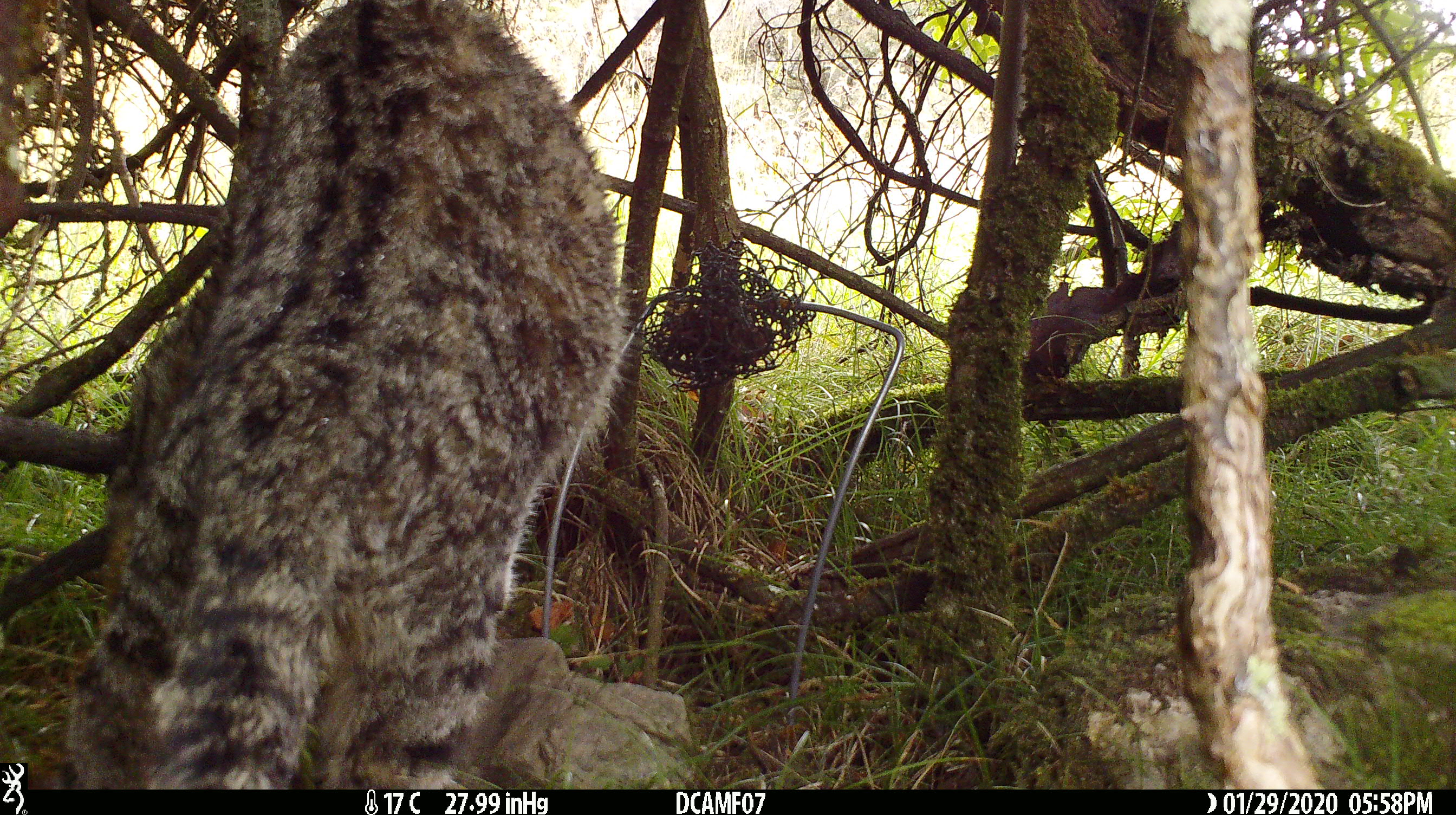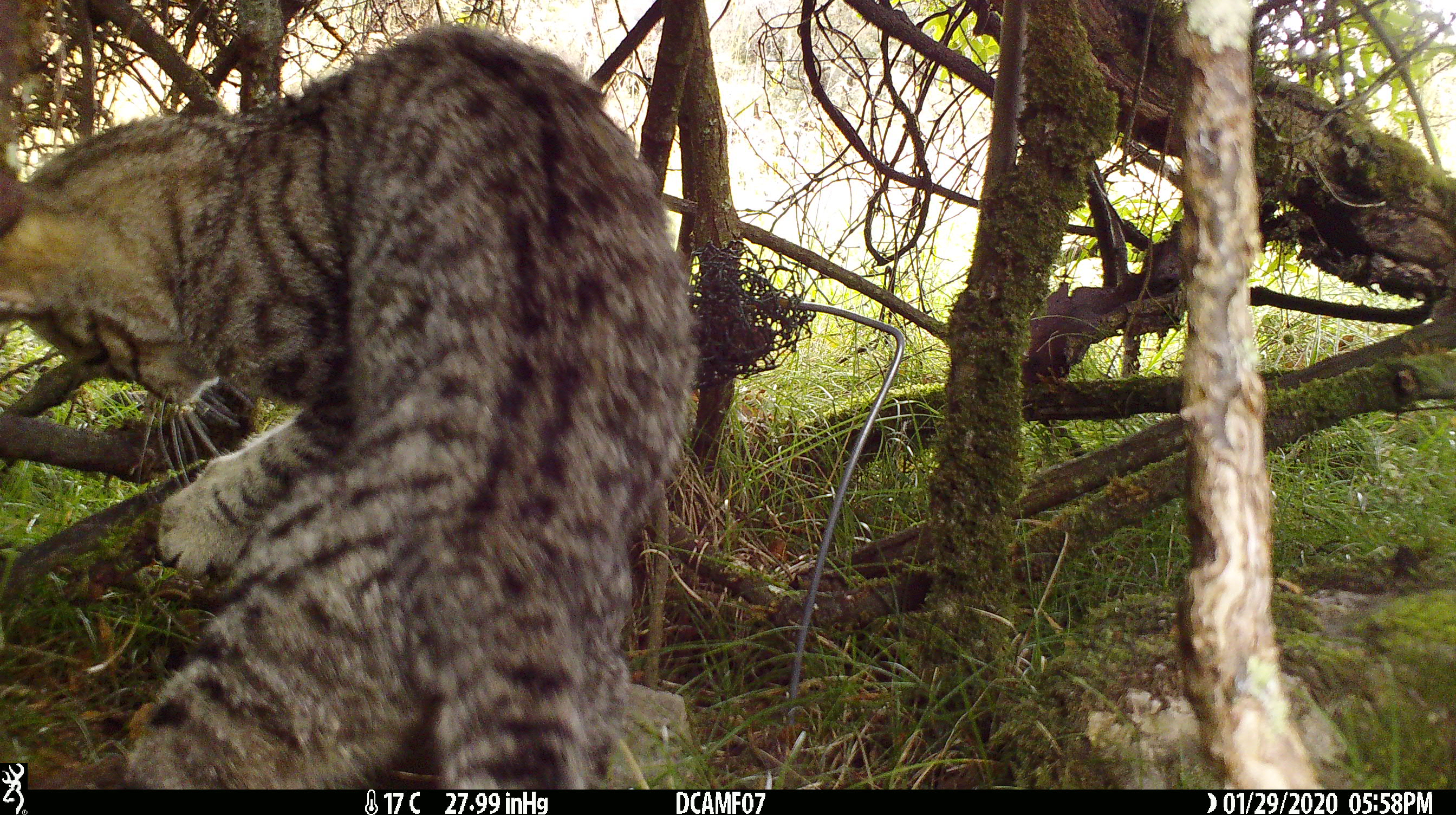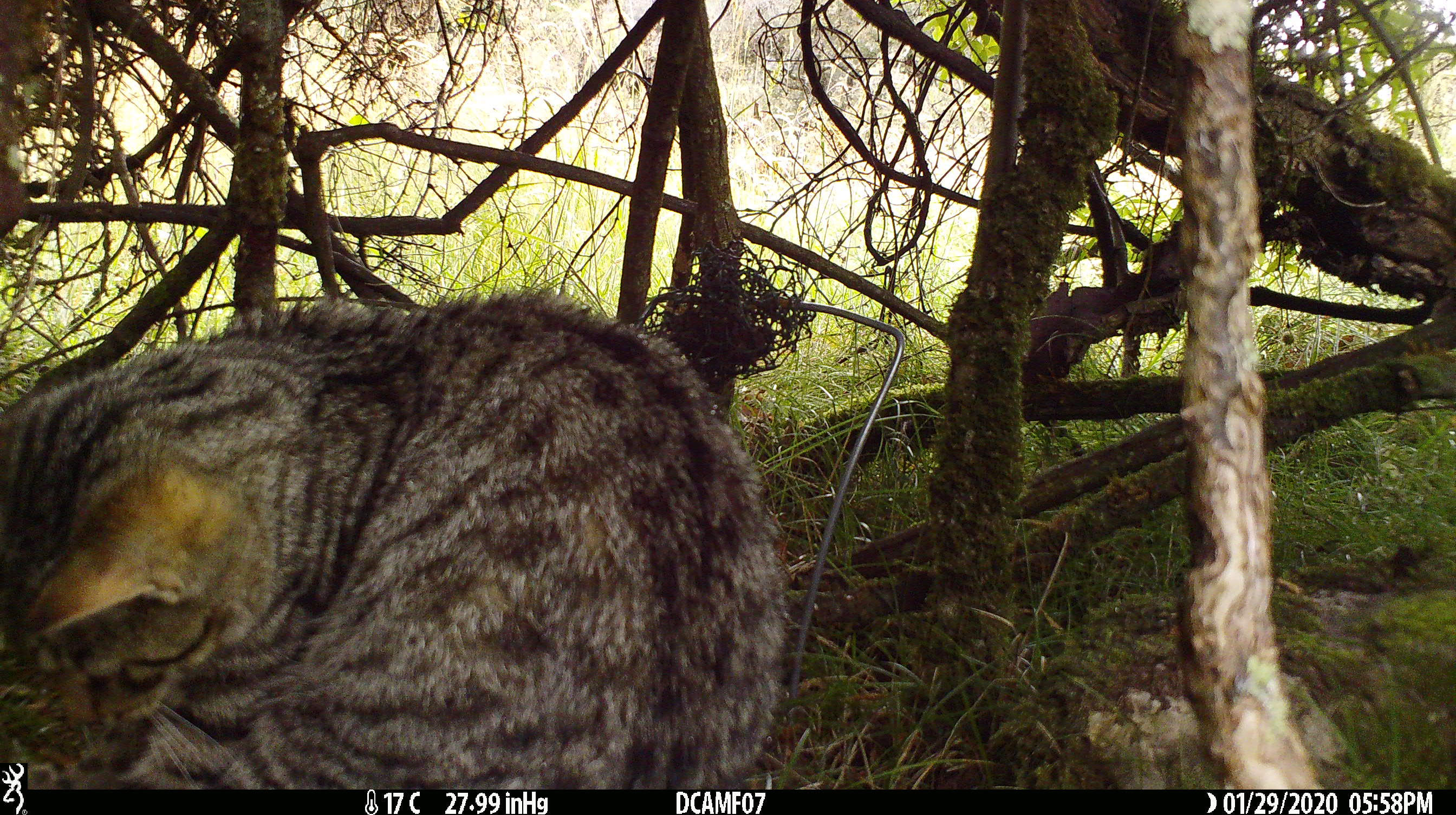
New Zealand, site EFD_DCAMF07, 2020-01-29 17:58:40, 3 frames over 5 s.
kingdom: Animalia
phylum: Chordata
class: Mammalia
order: Carnivora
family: Felidae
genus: Felis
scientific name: Felis catus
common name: domestic cat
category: cat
Cat (domestic cat) (Felis catus).